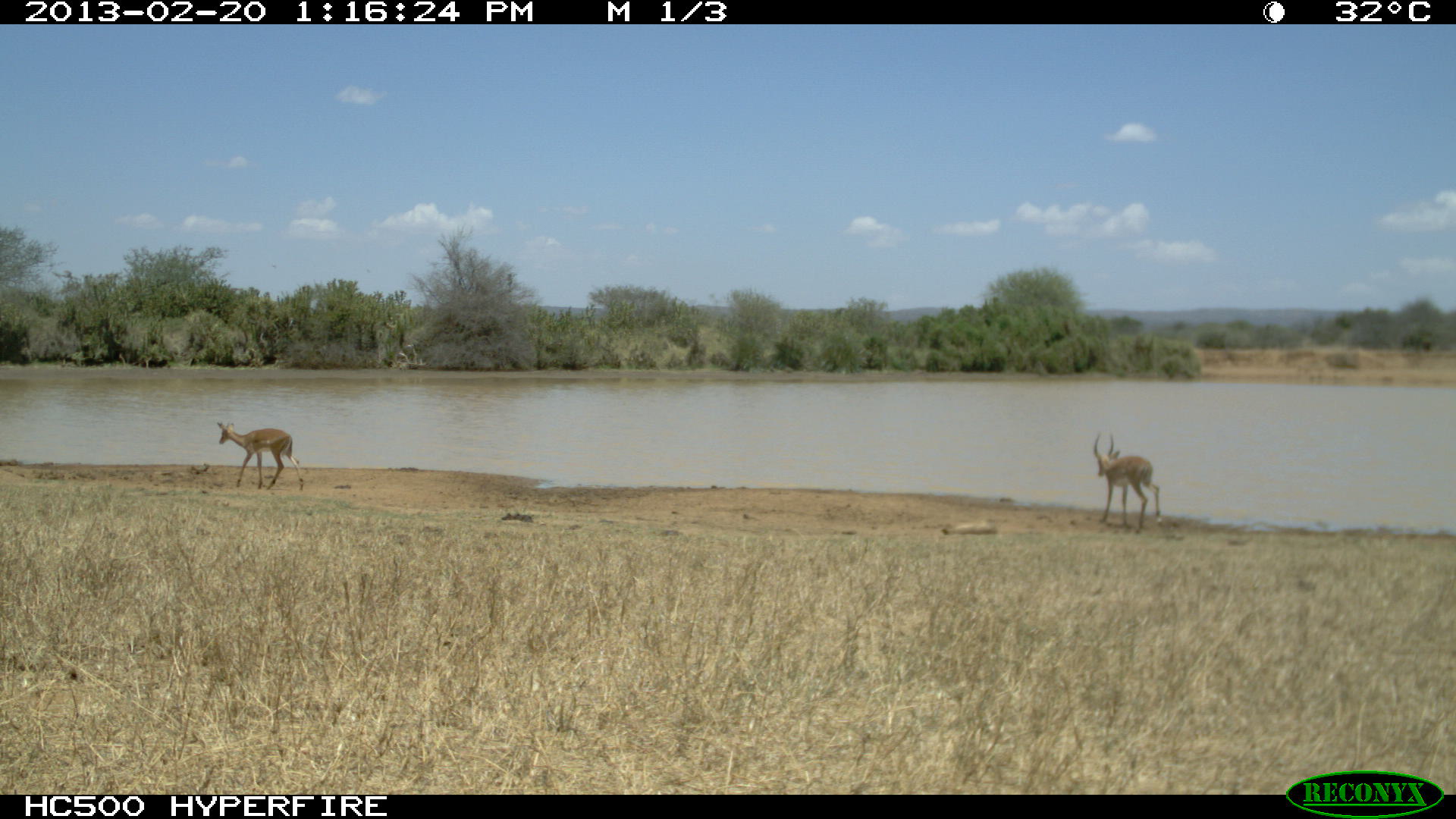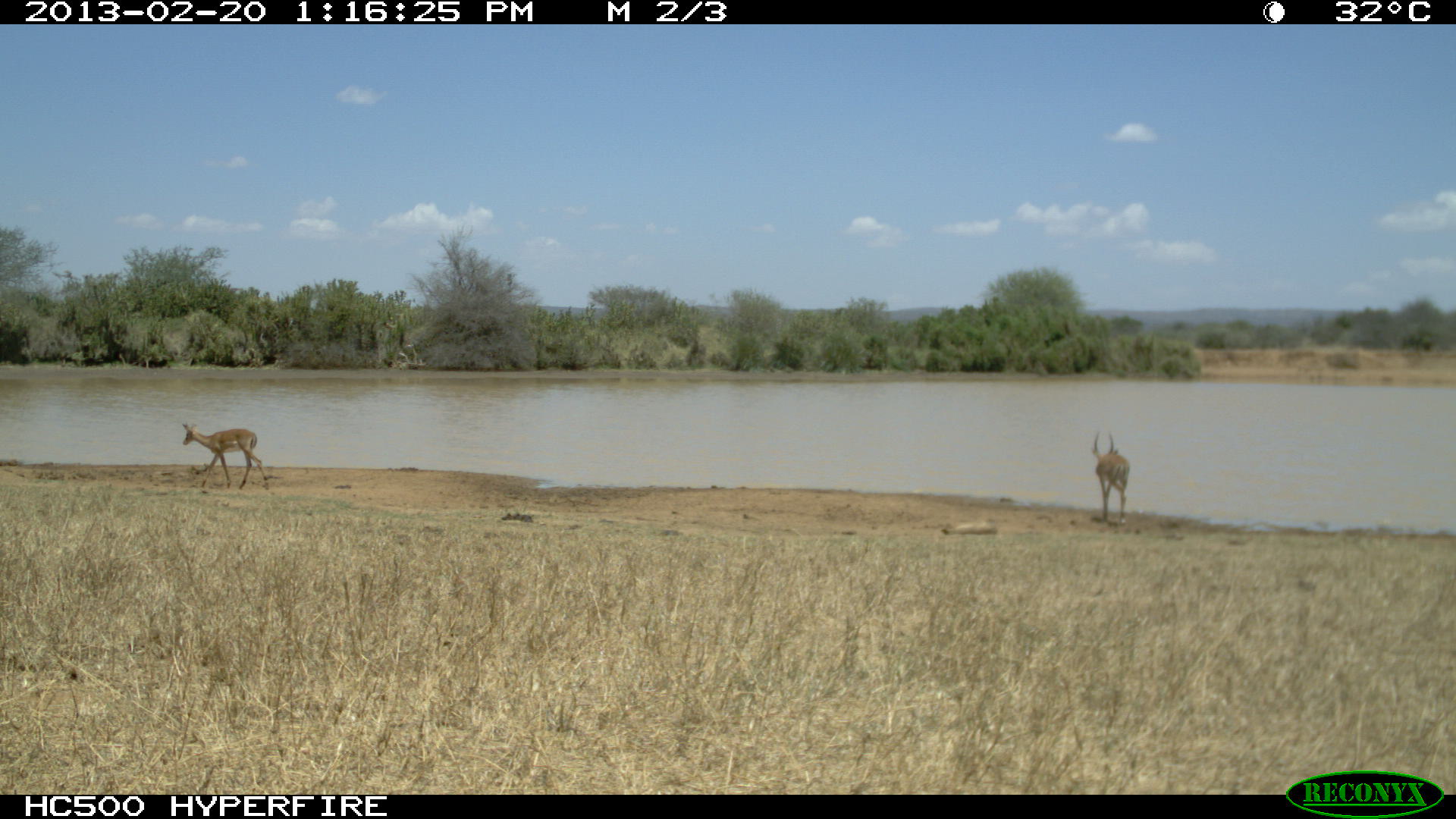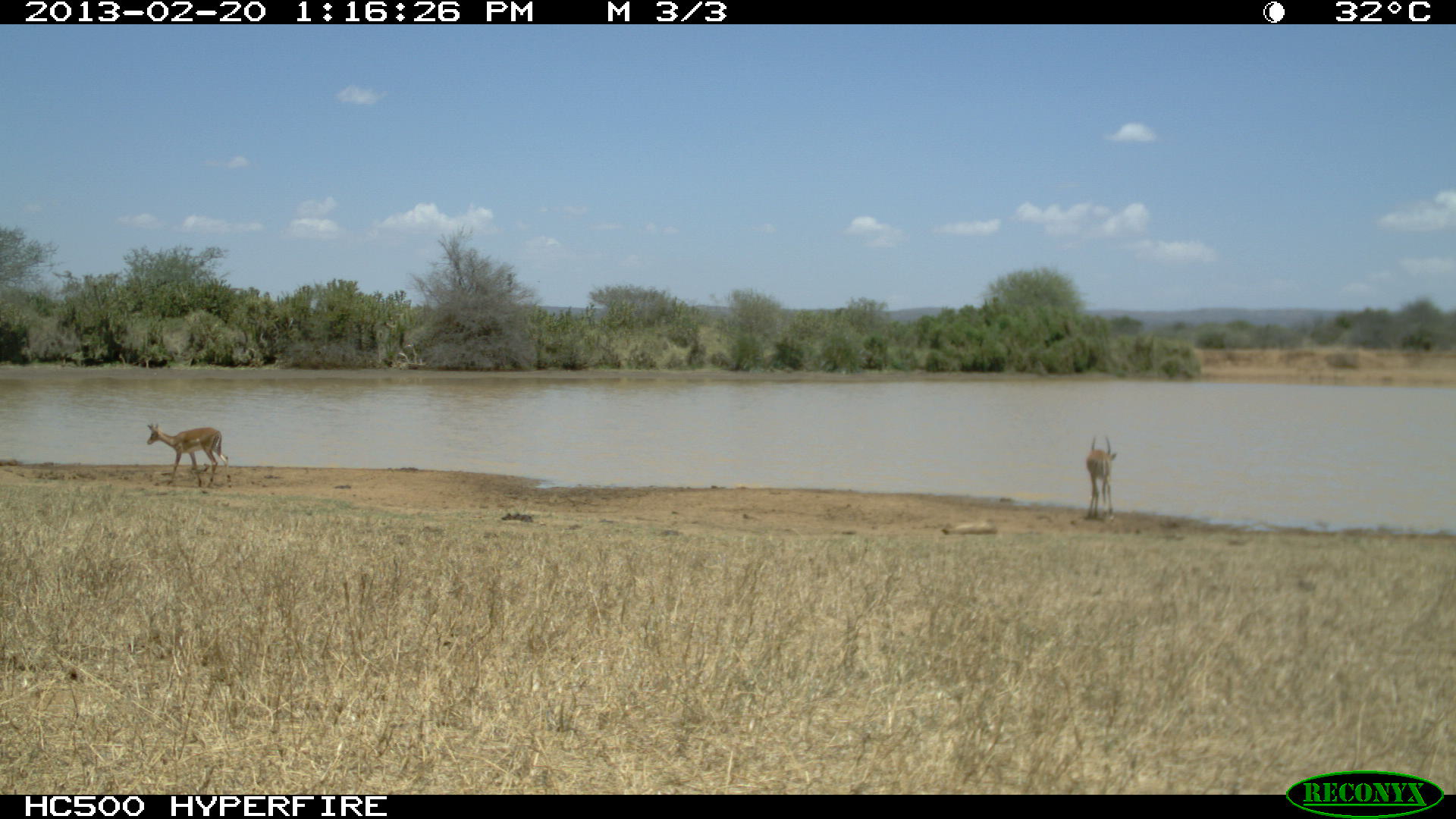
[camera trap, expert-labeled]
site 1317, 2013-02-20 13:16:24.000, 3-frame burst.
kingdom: Animalia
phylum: Chordata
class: Mammalia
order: Artiodactyla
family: Bovidae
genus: Aepyceros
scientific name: Aepyceros melampus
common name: impala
Aepyceros melampus (impala), count 2.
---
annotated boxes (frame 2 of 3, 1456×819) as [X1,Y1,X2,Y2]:
aepyceros melampus: [182,422,268,489]; [1091,430,1129,524]